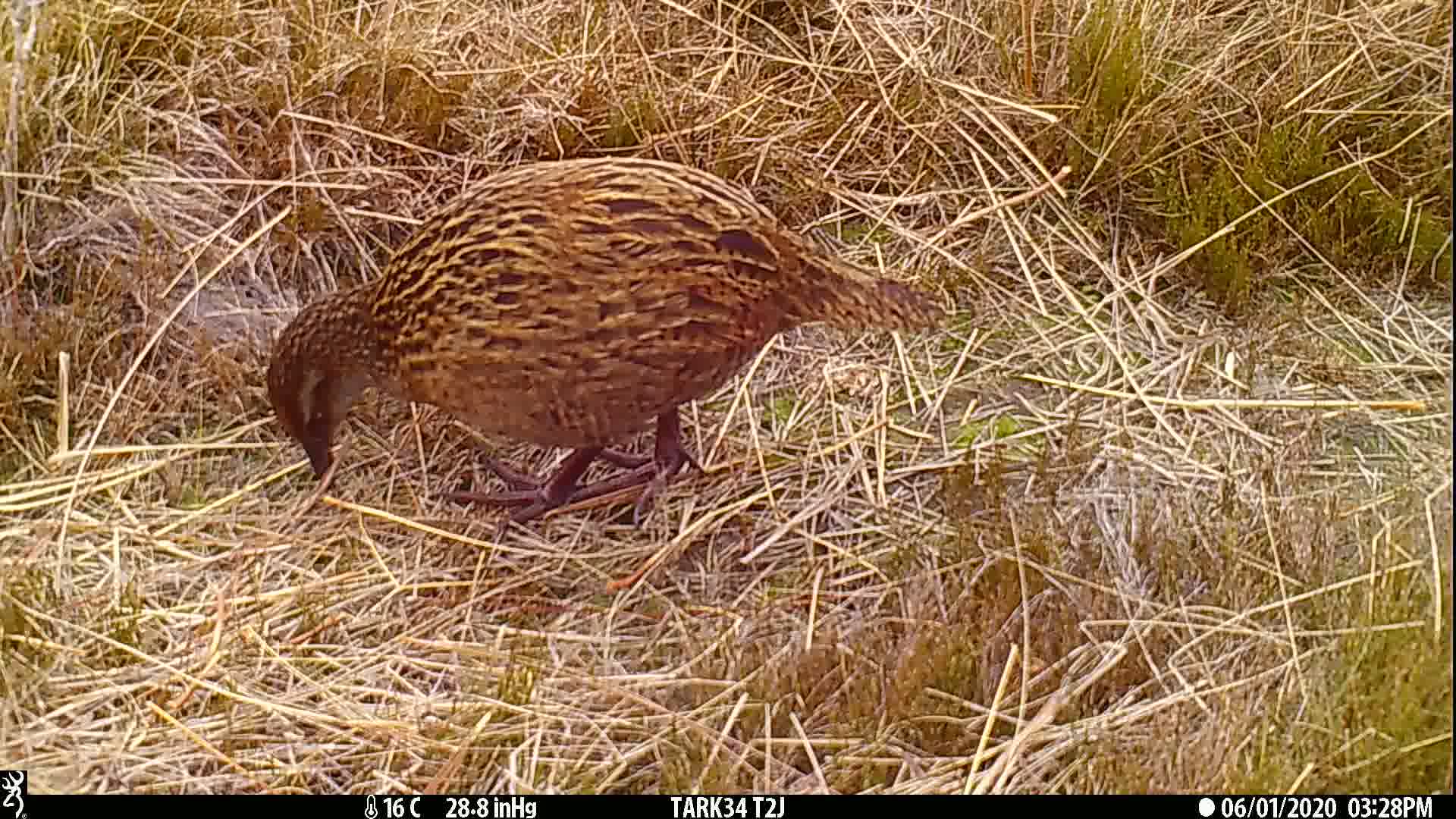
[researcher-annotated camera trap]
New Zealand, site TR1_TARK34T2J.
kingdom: Animalia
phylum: Chordata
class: Aves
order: Gruiformes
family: Rallidae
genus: Gallirallus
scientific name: Gallirallus australis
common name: weka